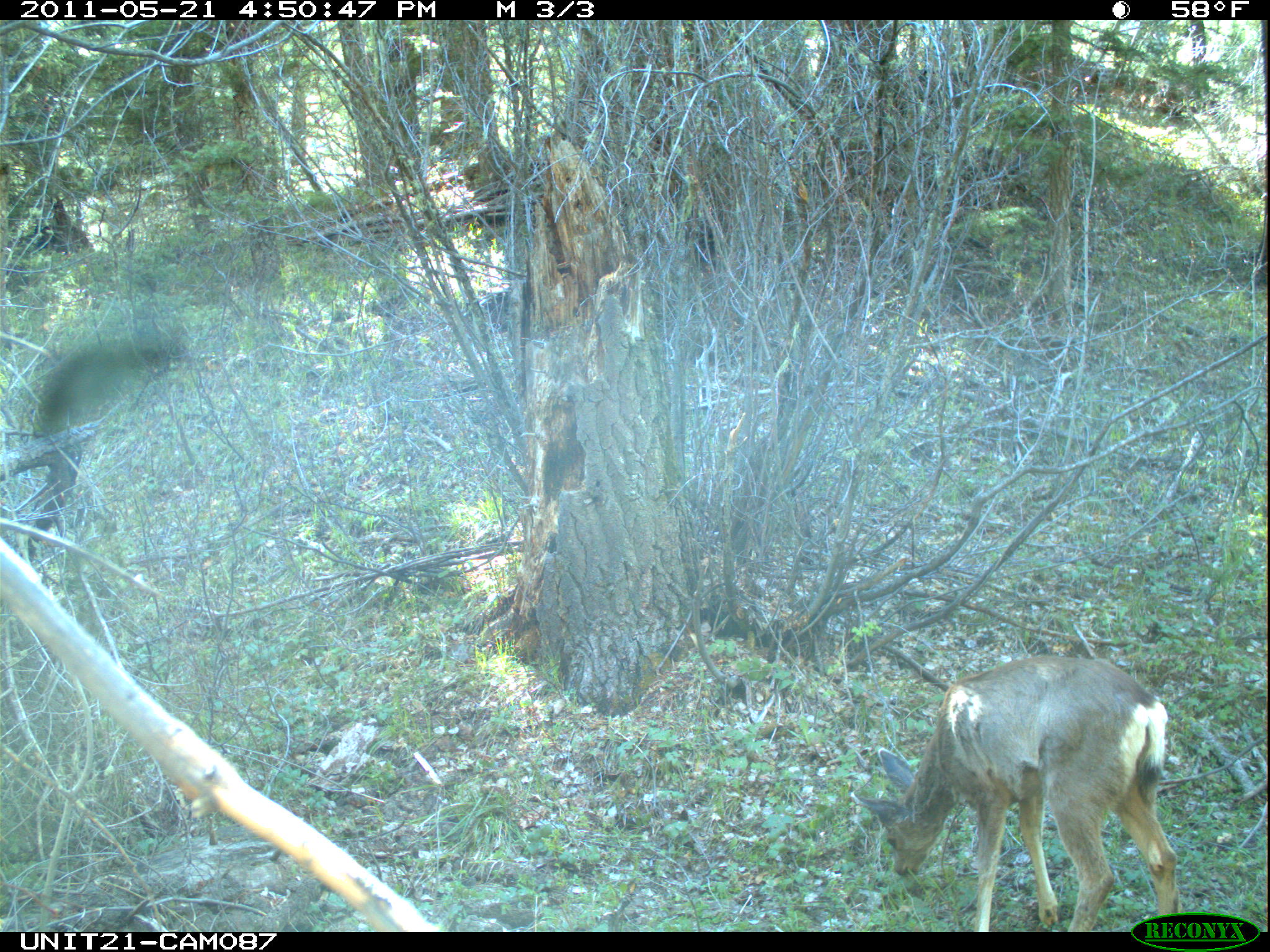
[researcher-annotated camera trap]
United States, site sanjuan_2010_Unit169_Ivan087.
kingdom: Animalia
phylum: Chordata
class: Mammalia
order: Artiodactyla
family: Cervidae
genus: Odocoileus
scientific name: Odocoileus hemionus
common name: mule deer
Odocoileus hemionus (mule deer).